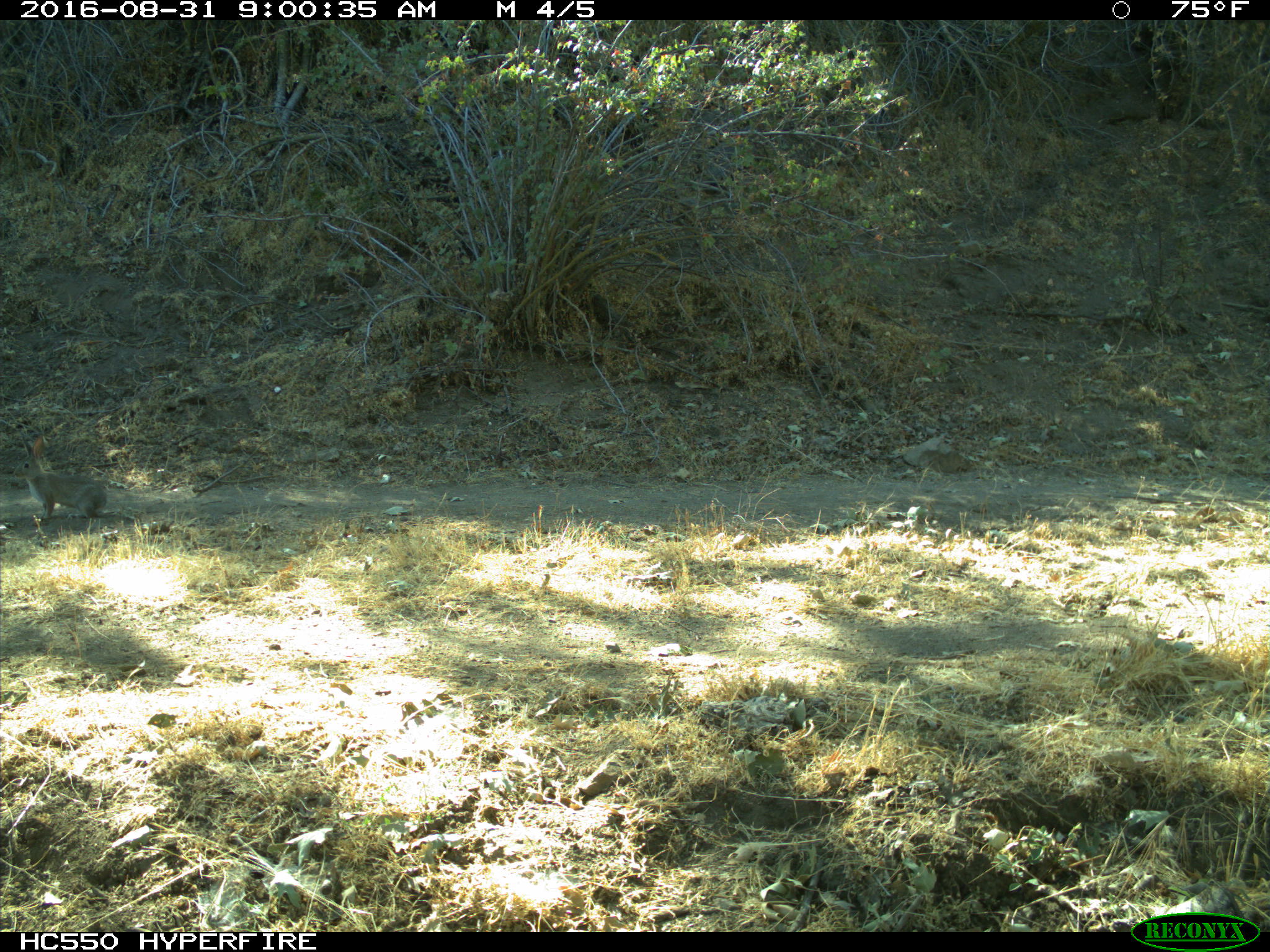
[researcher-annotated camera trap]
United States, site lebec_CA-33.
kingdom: Animalia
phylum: Chordata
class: Mammalia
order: Lagomorpha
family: Leporidae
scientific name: Leporidae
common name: rabbits and hares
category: unidentified rabbit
Unidentified rabbit (rabbits and hares) (Leporidae).